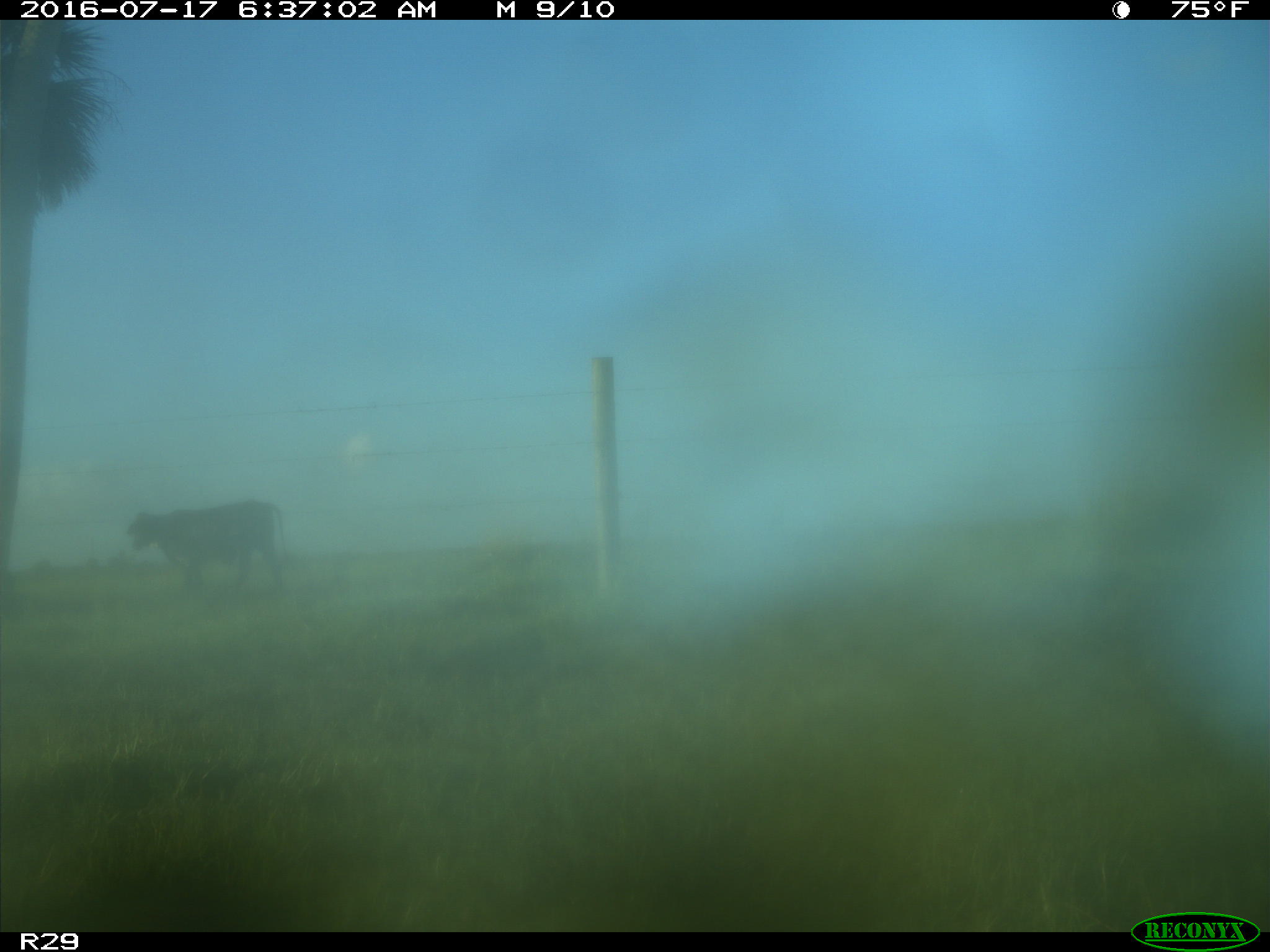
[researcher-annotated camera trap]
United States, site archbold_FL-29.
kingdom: Animalia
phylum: Chordata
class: Mammalia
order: Artiodactyla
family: Bovidae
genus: Bos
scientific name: Bos taurus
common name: domestic cow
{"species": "Bos taurus (domestic cow)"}